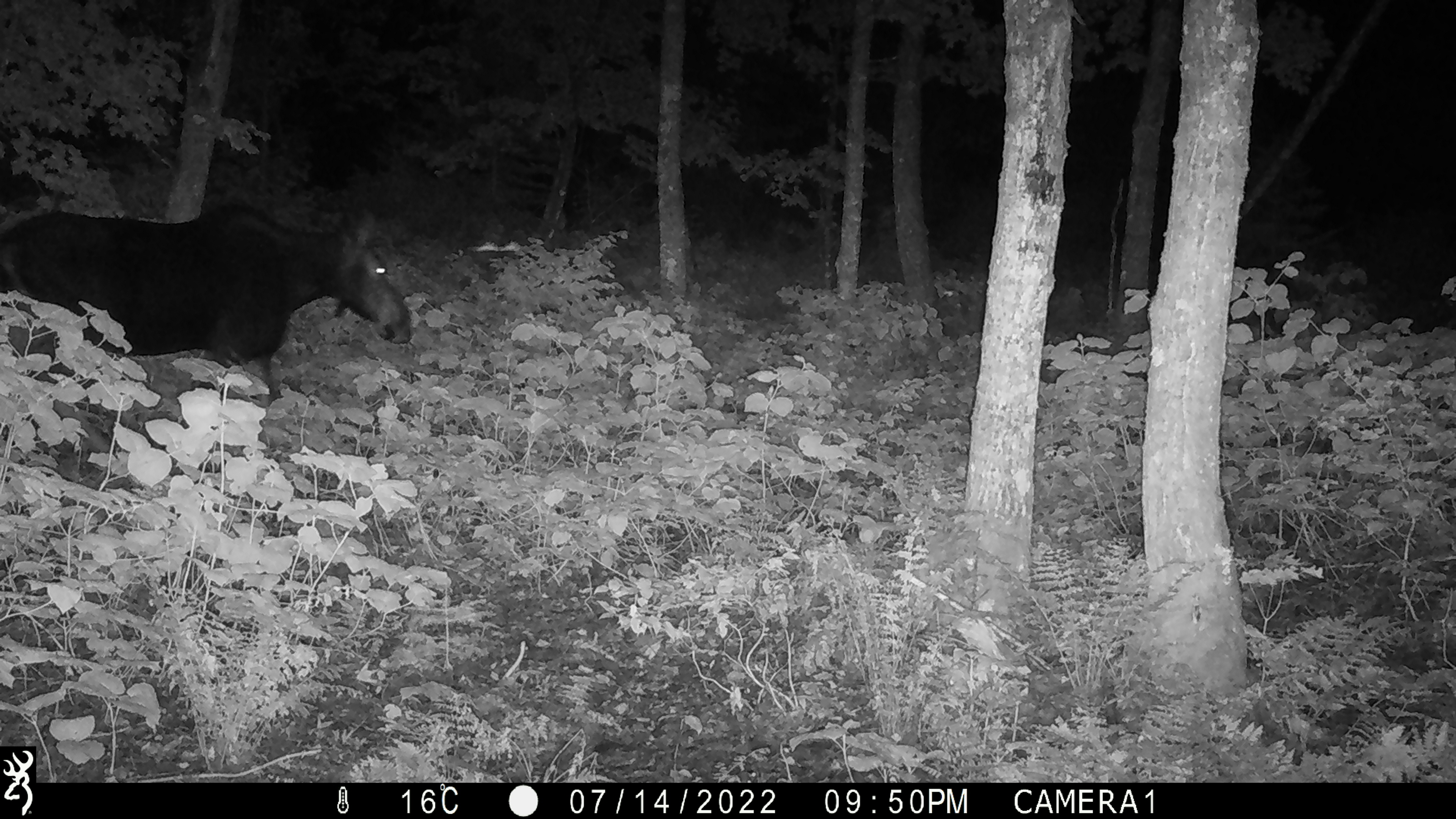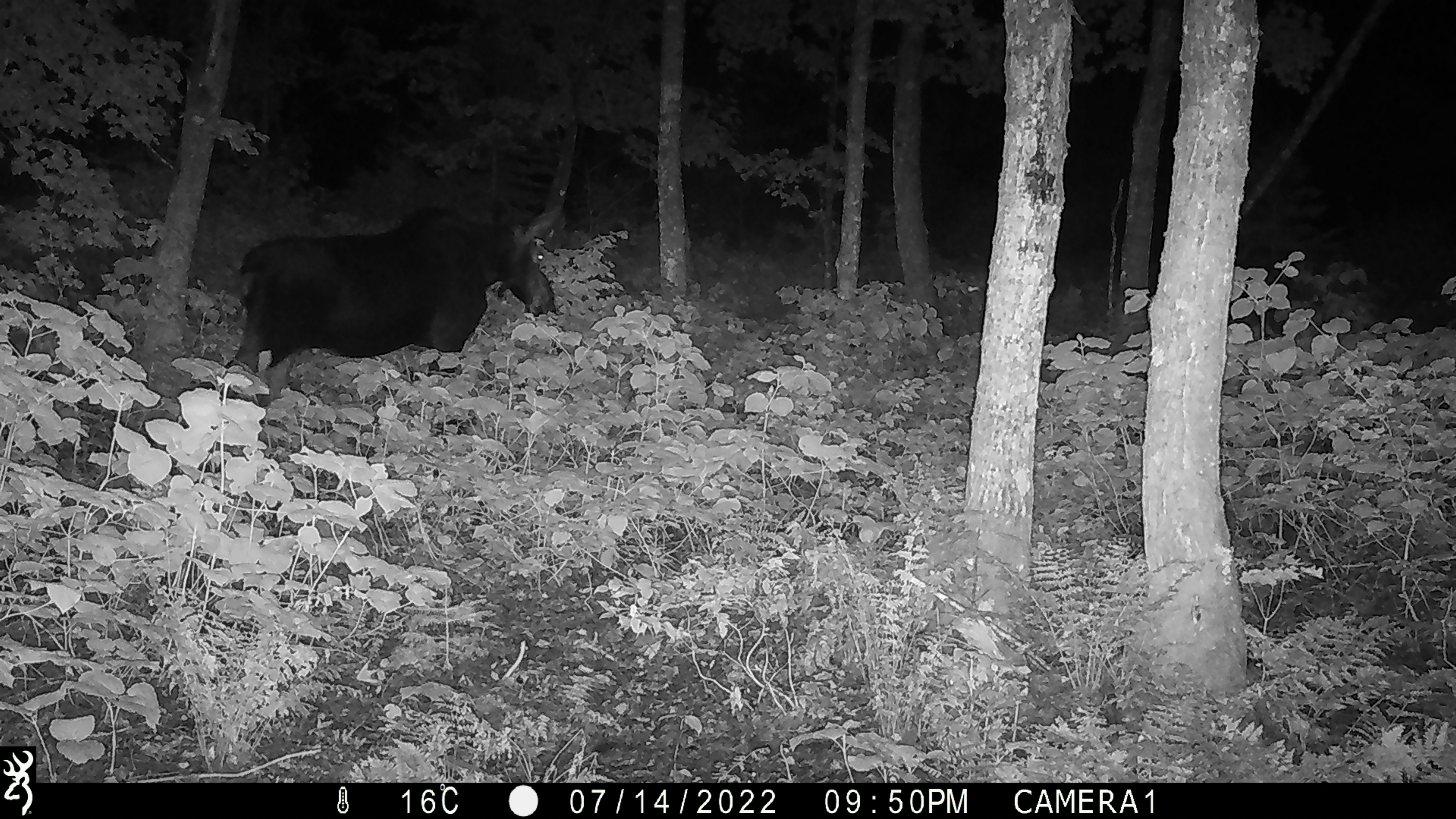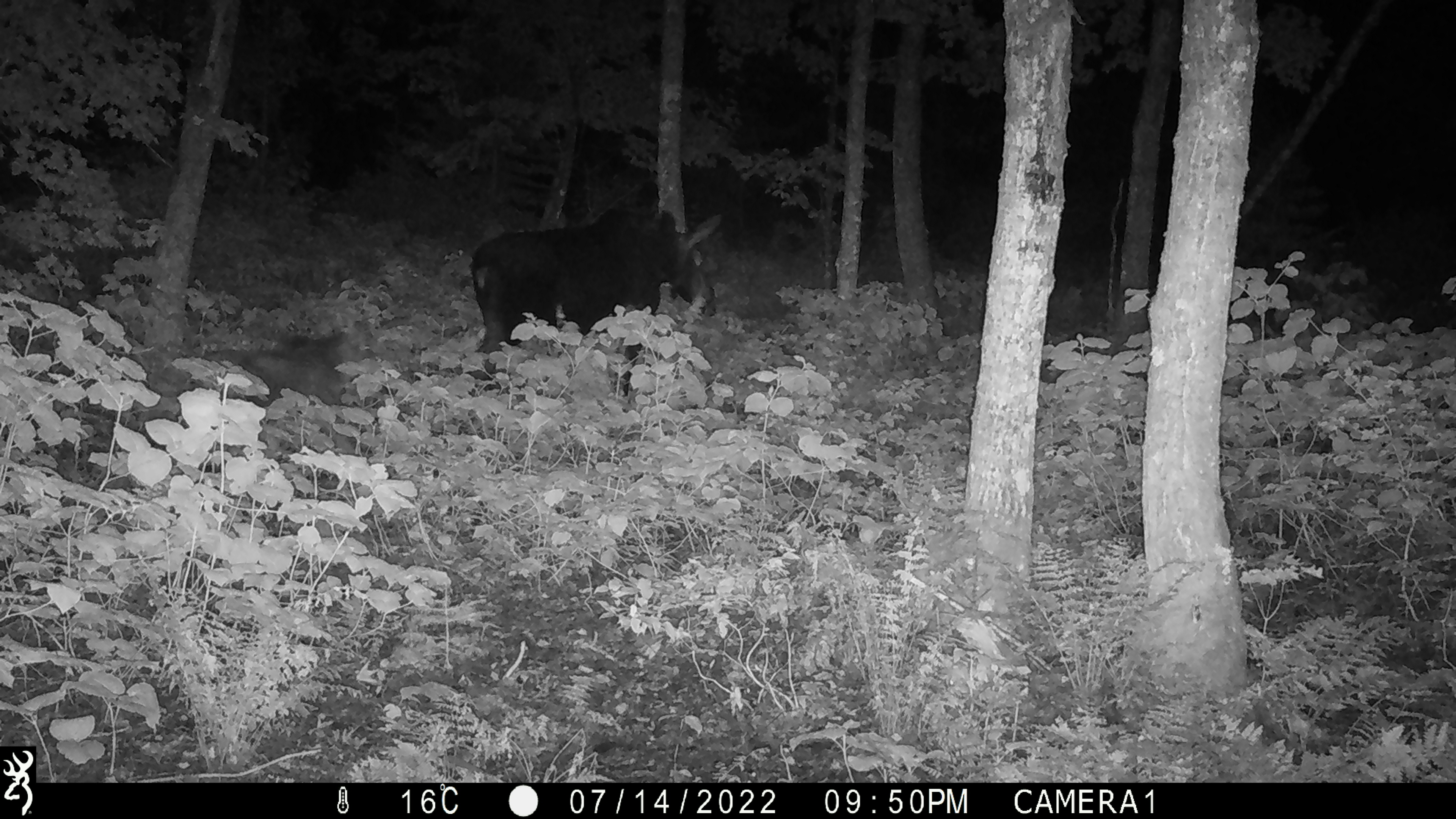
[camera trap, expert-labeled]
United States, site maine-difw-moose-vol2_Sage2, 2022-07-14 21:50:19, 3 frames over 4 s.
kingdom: Animalia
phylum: Chordata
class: Mammalia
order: Artiodactyla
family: Cervidae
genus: Alces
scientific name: Alces alces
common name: moose